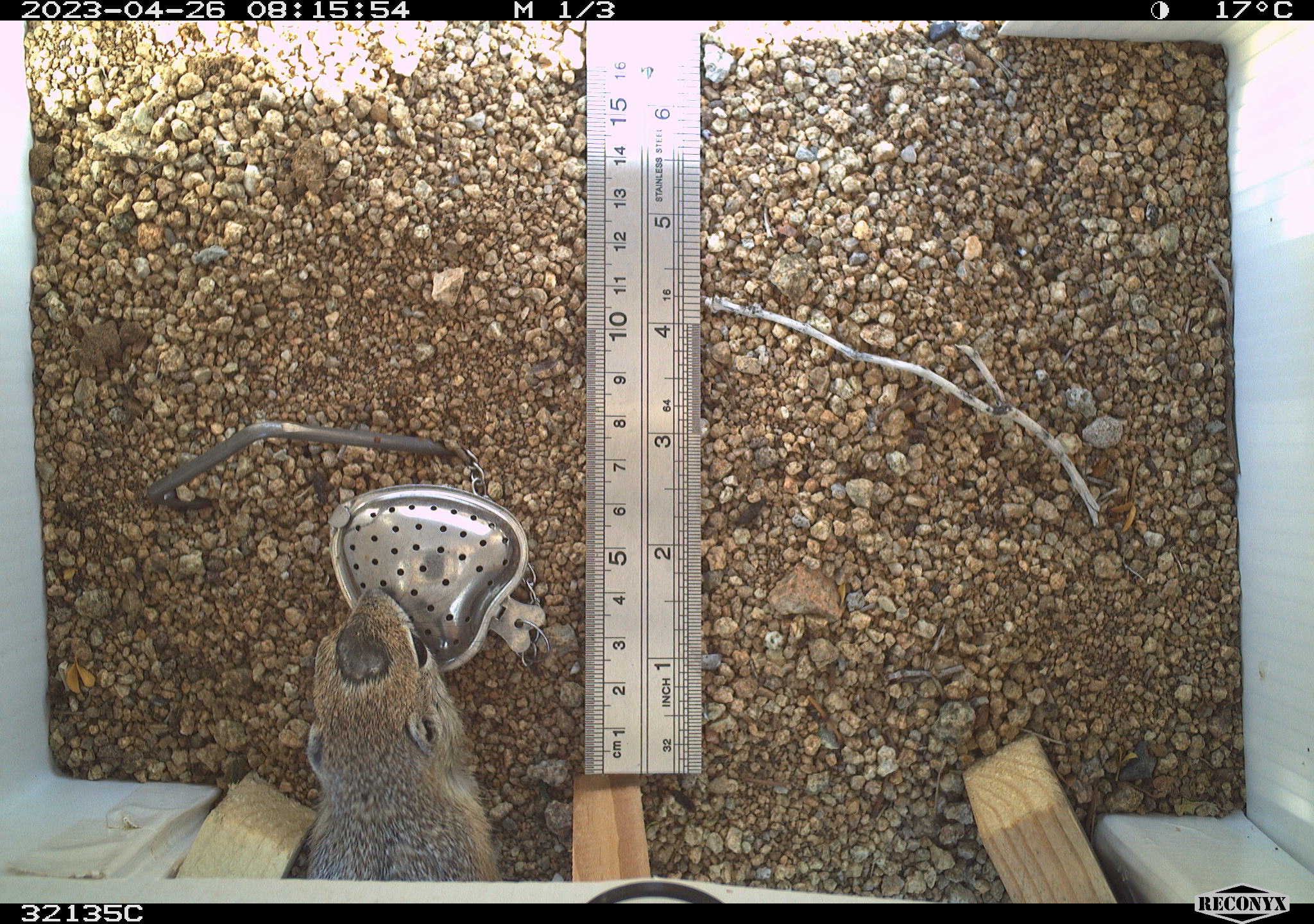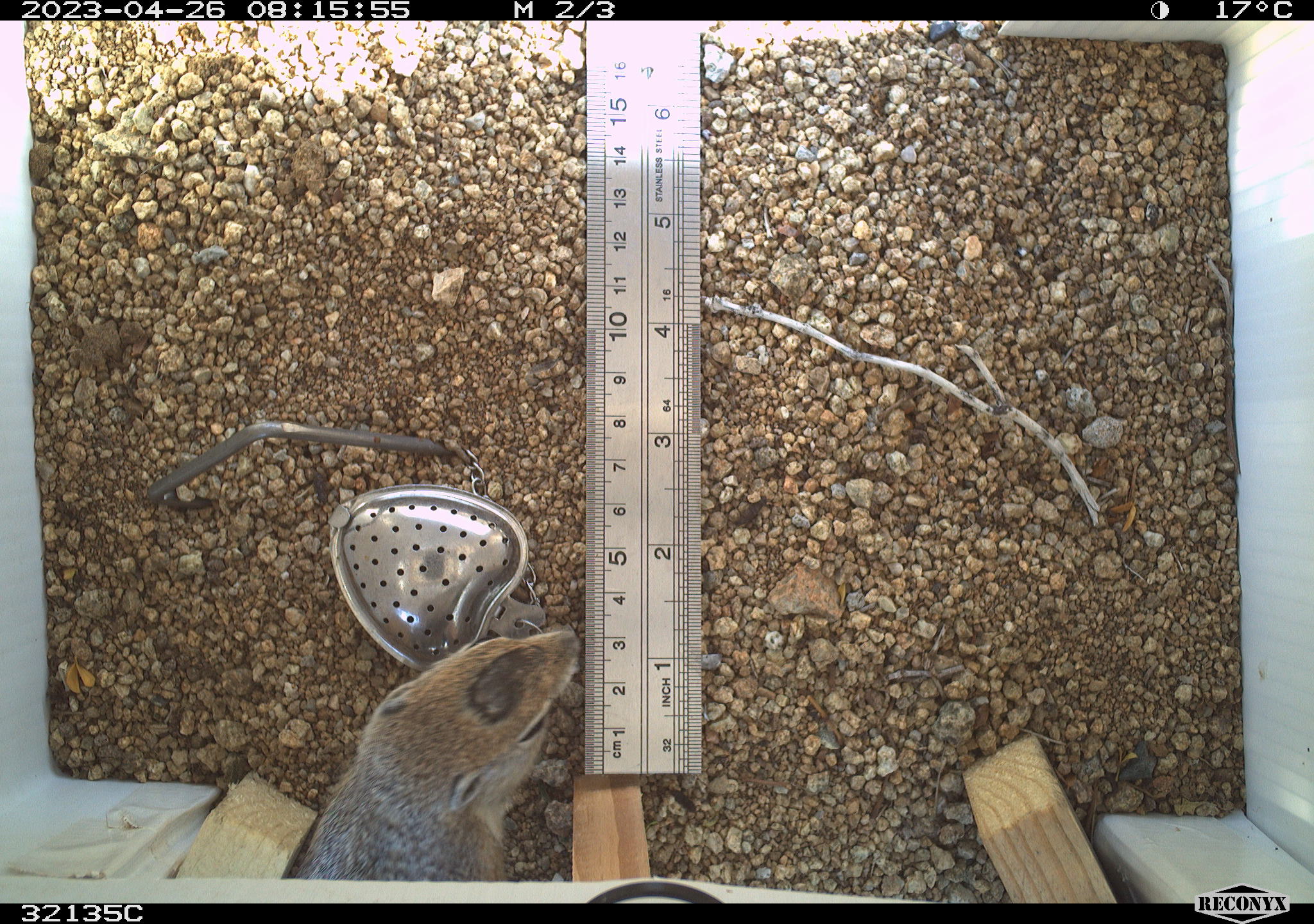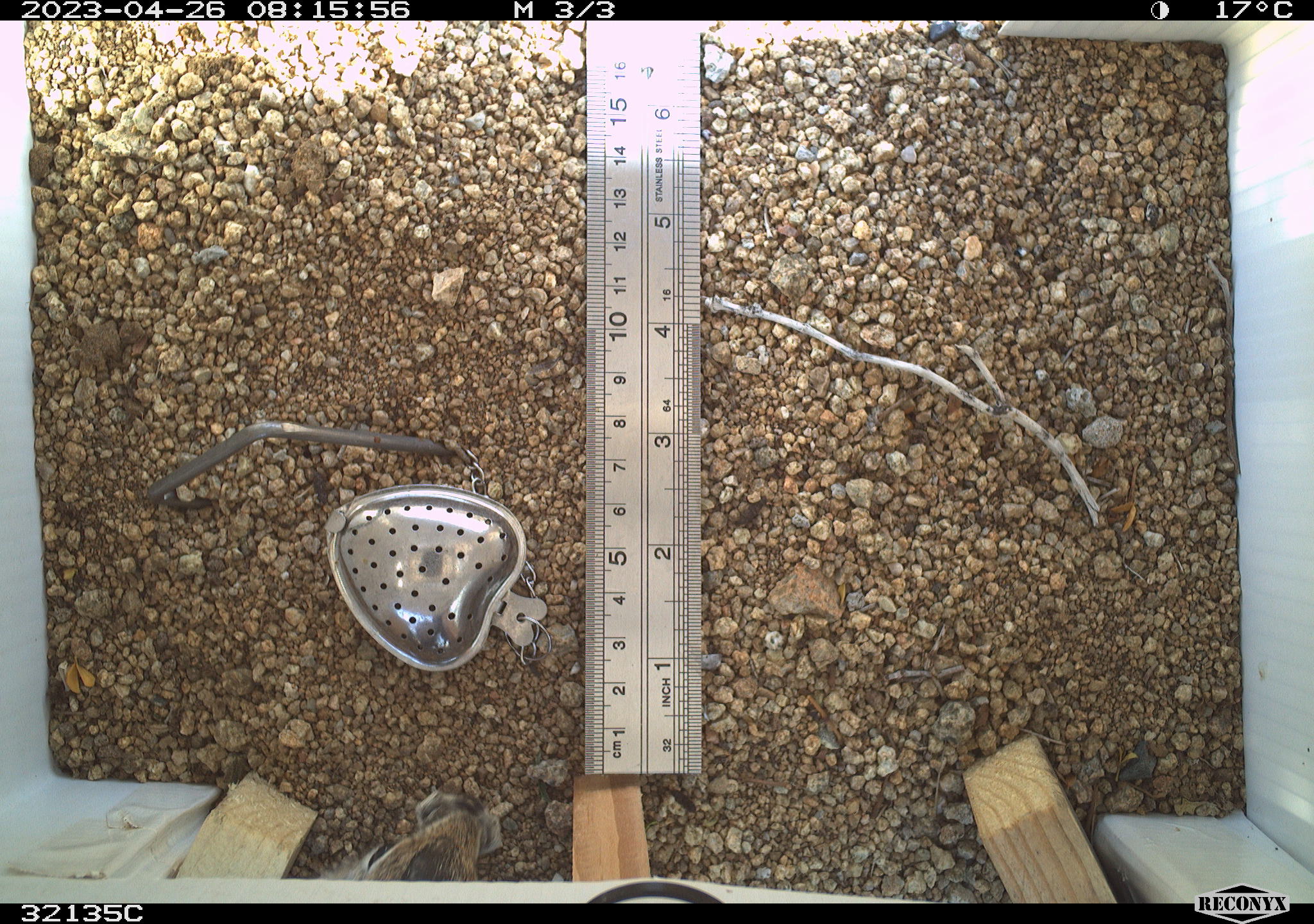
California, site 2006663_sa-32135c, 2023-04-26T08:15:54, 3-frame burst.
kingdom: Animalia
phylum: Chordata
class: Mammalia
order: Rodentia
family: Sciuridae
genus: Ammospermophilus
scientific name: Ammospermophilus leucurus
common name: white-tailed antelope squirrel